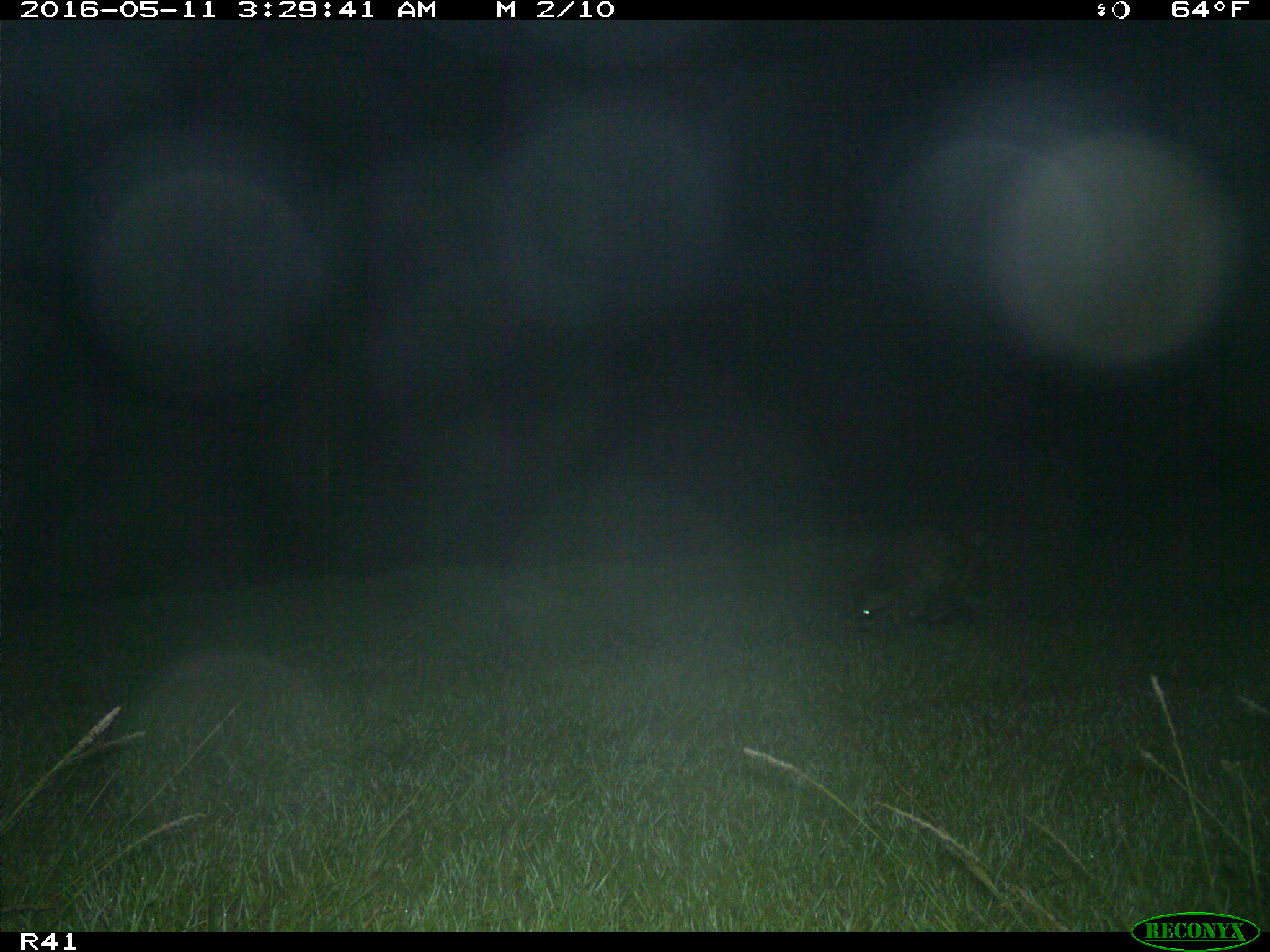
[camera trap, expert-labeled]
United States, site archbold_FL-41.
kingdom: Animalia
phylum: Chordata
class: Mammalia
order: Carnivora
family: Procyonidae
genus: Procyon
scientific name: Procyon lotor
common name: common raccoon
Procyon lotor (common raccoon).